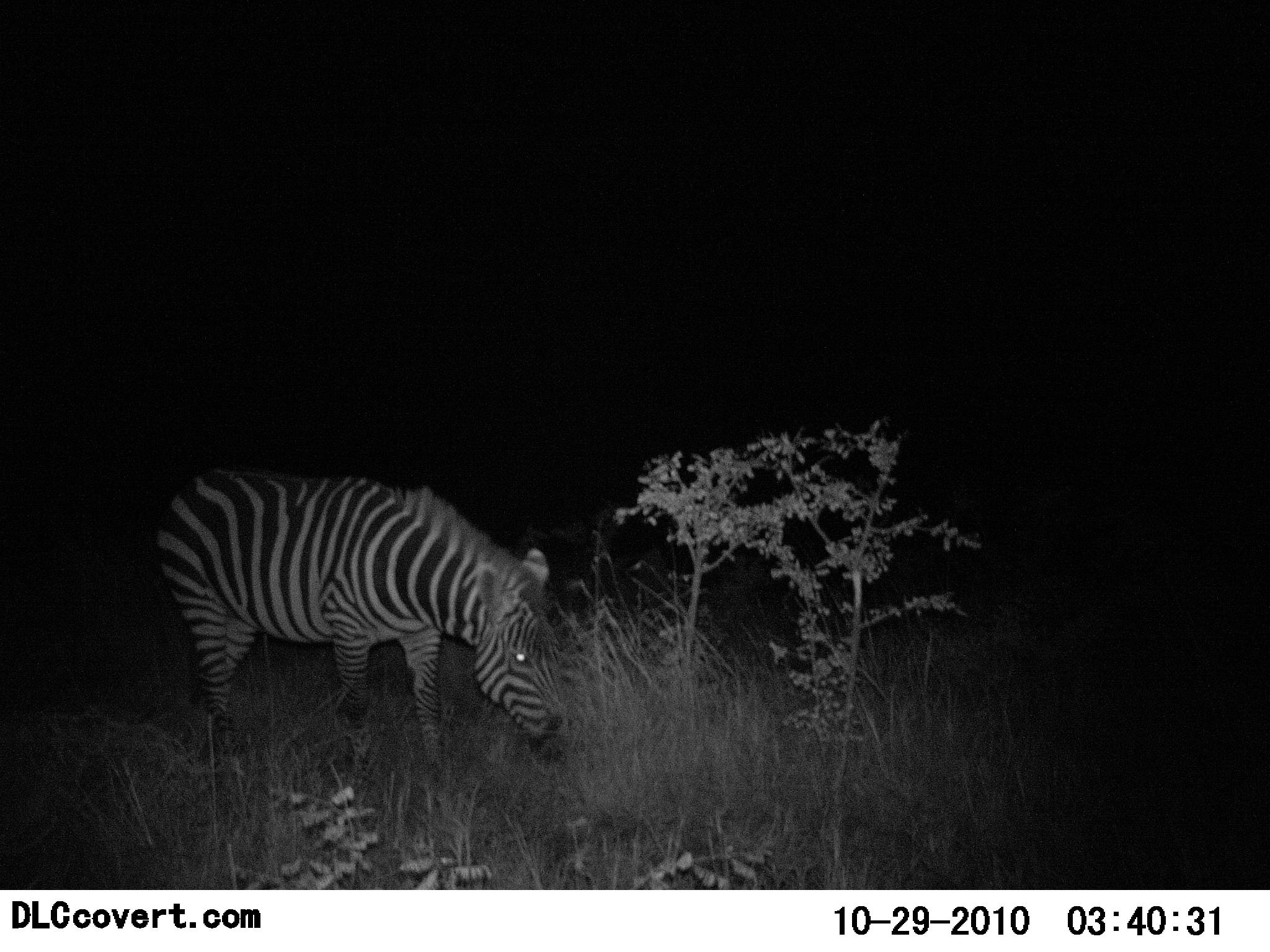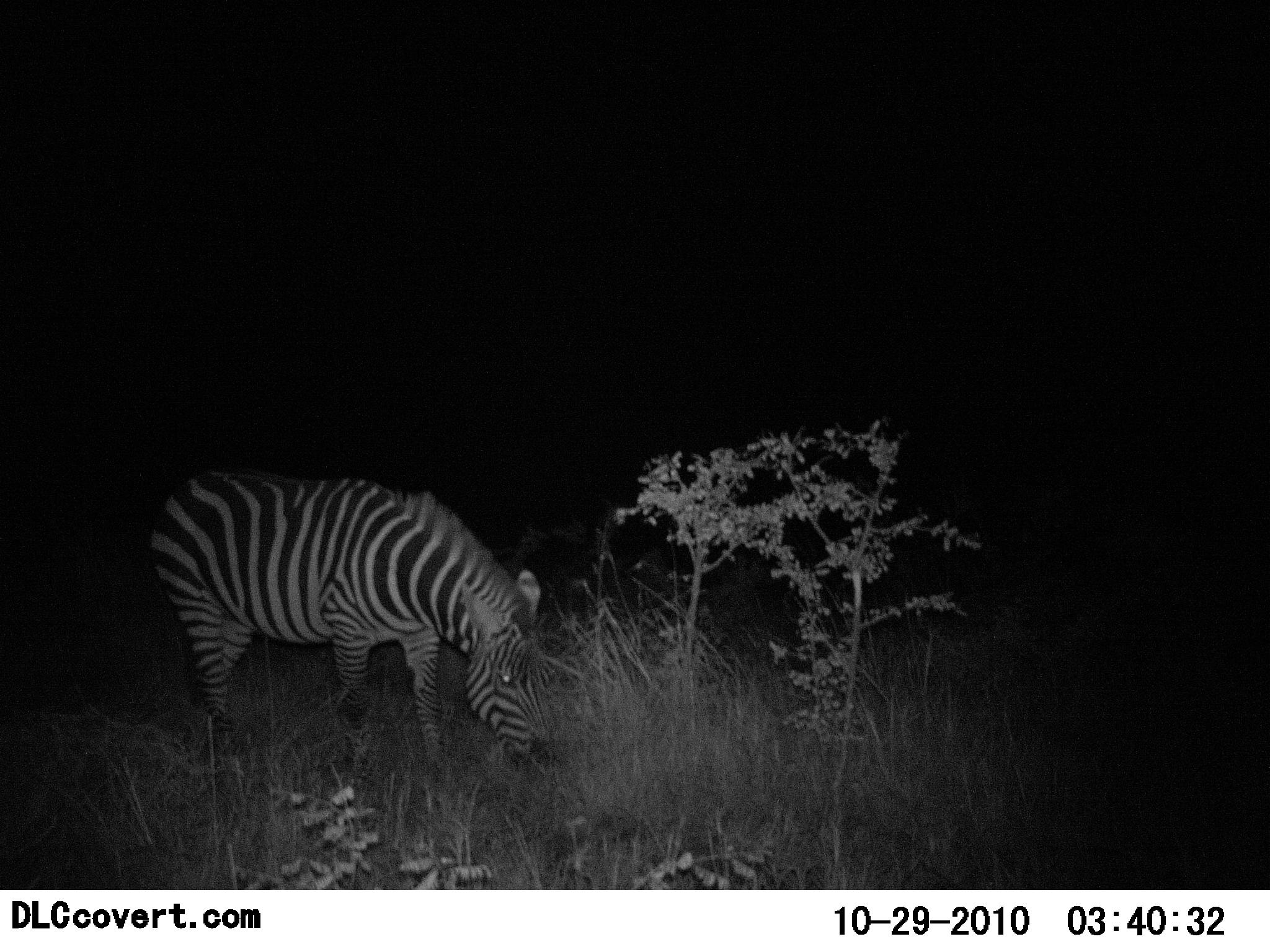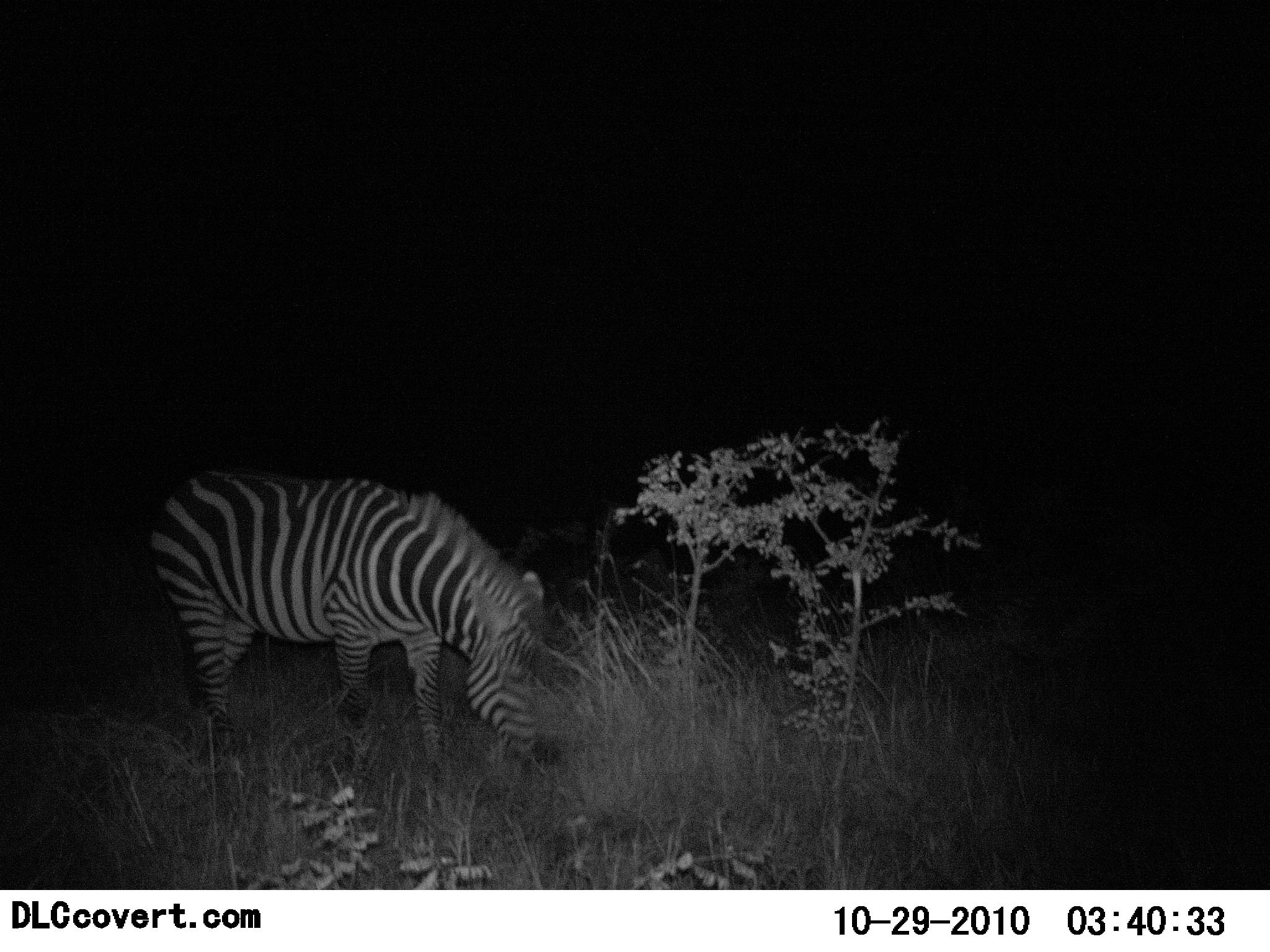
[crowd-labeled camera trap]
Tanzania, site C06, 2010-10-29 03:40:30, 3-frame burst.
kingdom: Animalia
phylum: Chordata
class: Mammalia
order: Perissodactyla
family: Equidae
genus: Equus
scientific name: Equus quagga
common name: plains zebra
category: zebra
Zebra (plains zebra) (Equus quagga), count 1. Behavior (volunteer vote fractions): standing 8%, resting 0%, moving 0%, interacting 0%. Young present (vote fraction): 0%. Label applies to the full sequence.